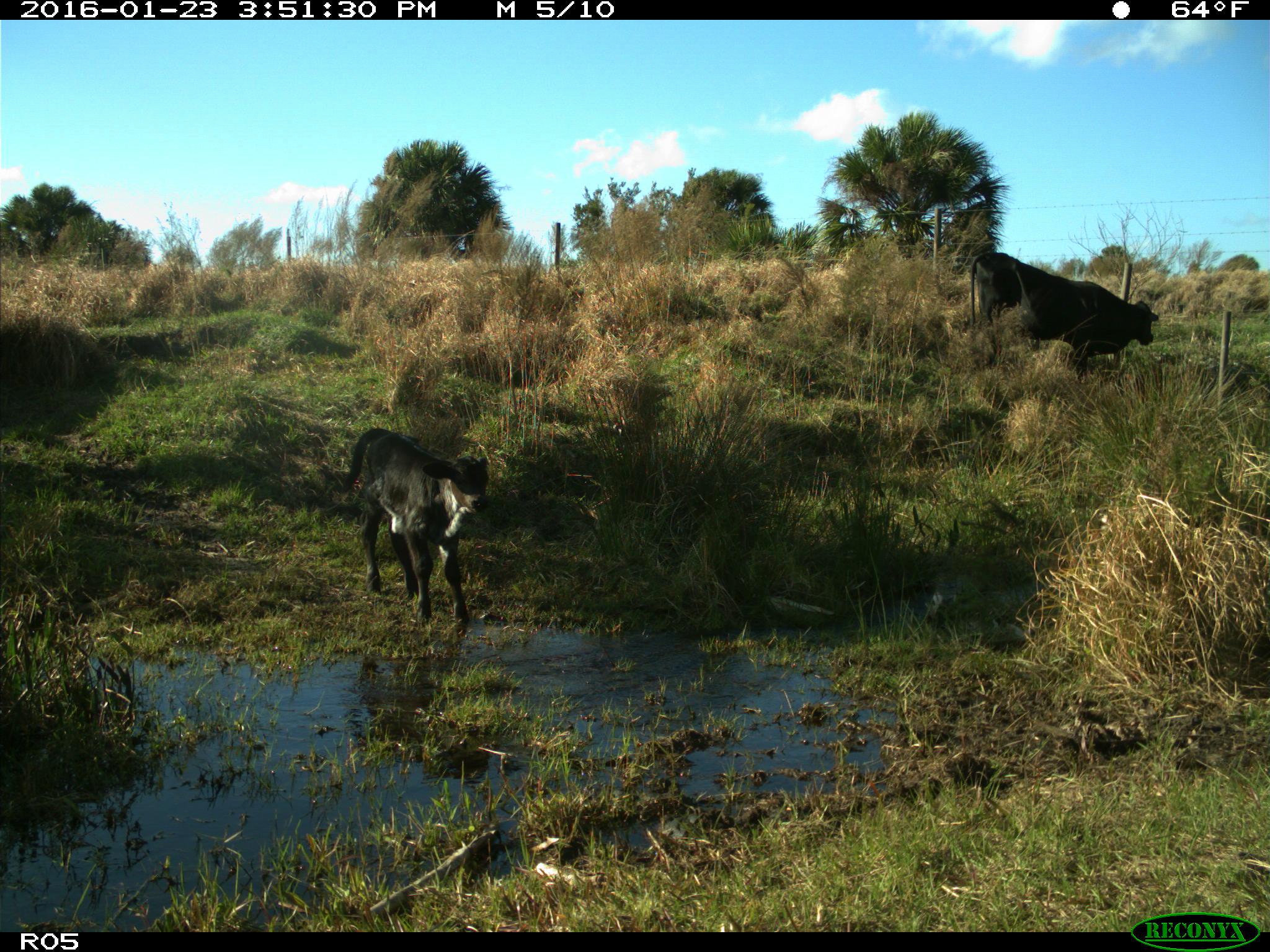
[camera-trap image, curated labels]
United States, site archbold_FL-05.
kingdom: Animalia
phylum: Chordata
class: Mammalia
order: Artiodactyla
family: Bovidae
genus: Bos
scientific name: Bos taurus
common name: domestic cow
Bos taurus (domestic cow).